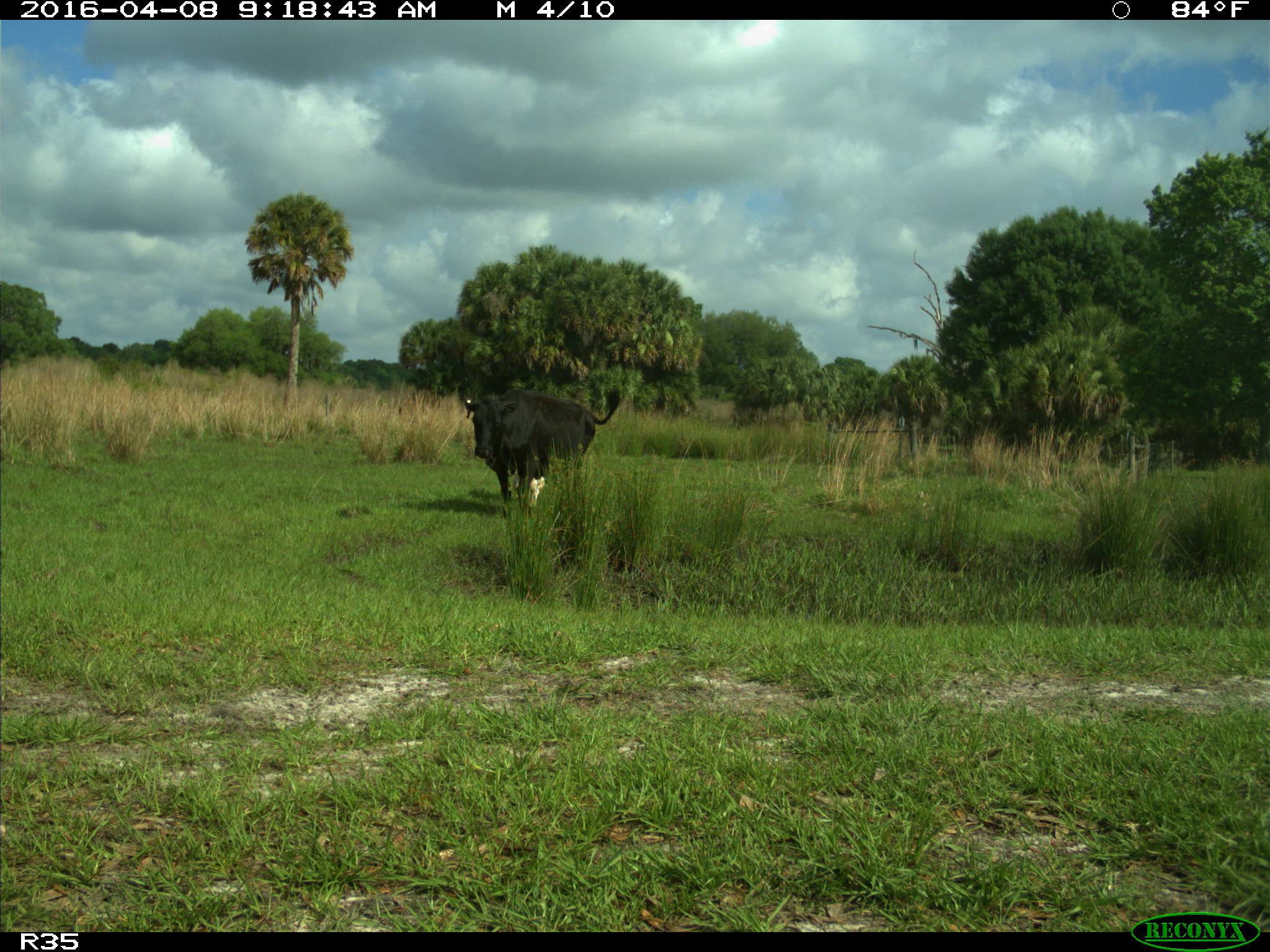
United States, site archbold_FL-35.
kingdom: Animalia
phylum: Chordata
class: Mammalia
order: Artiodactyla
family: Bovidae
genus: Bos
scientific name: Bos taurus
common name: domestic cow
Bos taurus (domestic cow).